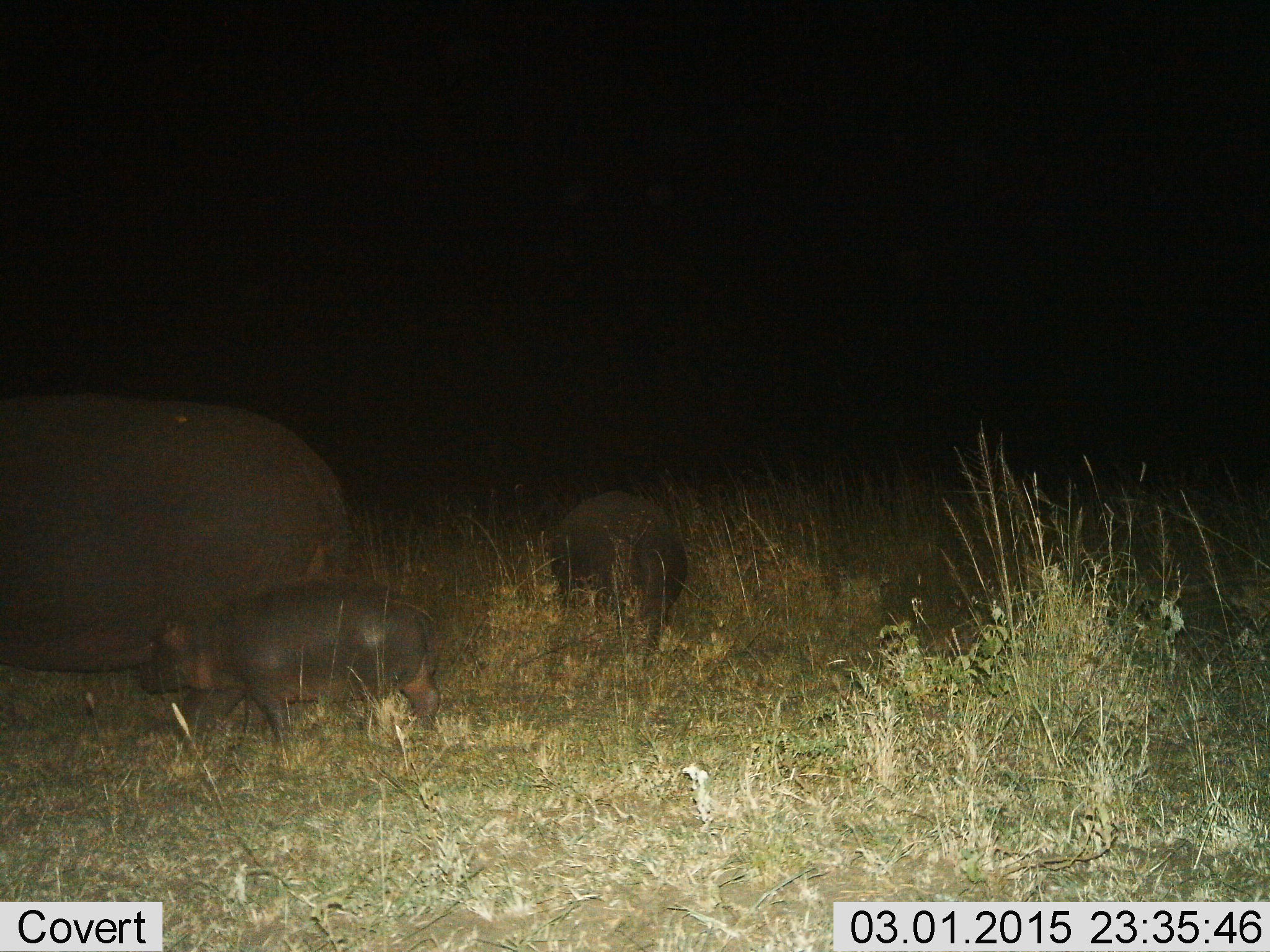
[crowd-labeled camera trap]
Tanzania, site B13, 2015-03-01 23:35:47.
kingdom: Animalia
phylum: Chordata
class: Mammalia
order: Artiodactyla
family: Hippopotamidae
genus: Hippopotamus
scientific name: Hippopotamus amphibius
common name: hippopotamus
Hippopotamus (Hippopotamus amphibius), count 3. Behavior (volunteer vote fractions): standing 20%, resting 10%, moving 80%, interacting 0%. Young present (vote fraction): 80%. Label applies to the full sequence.